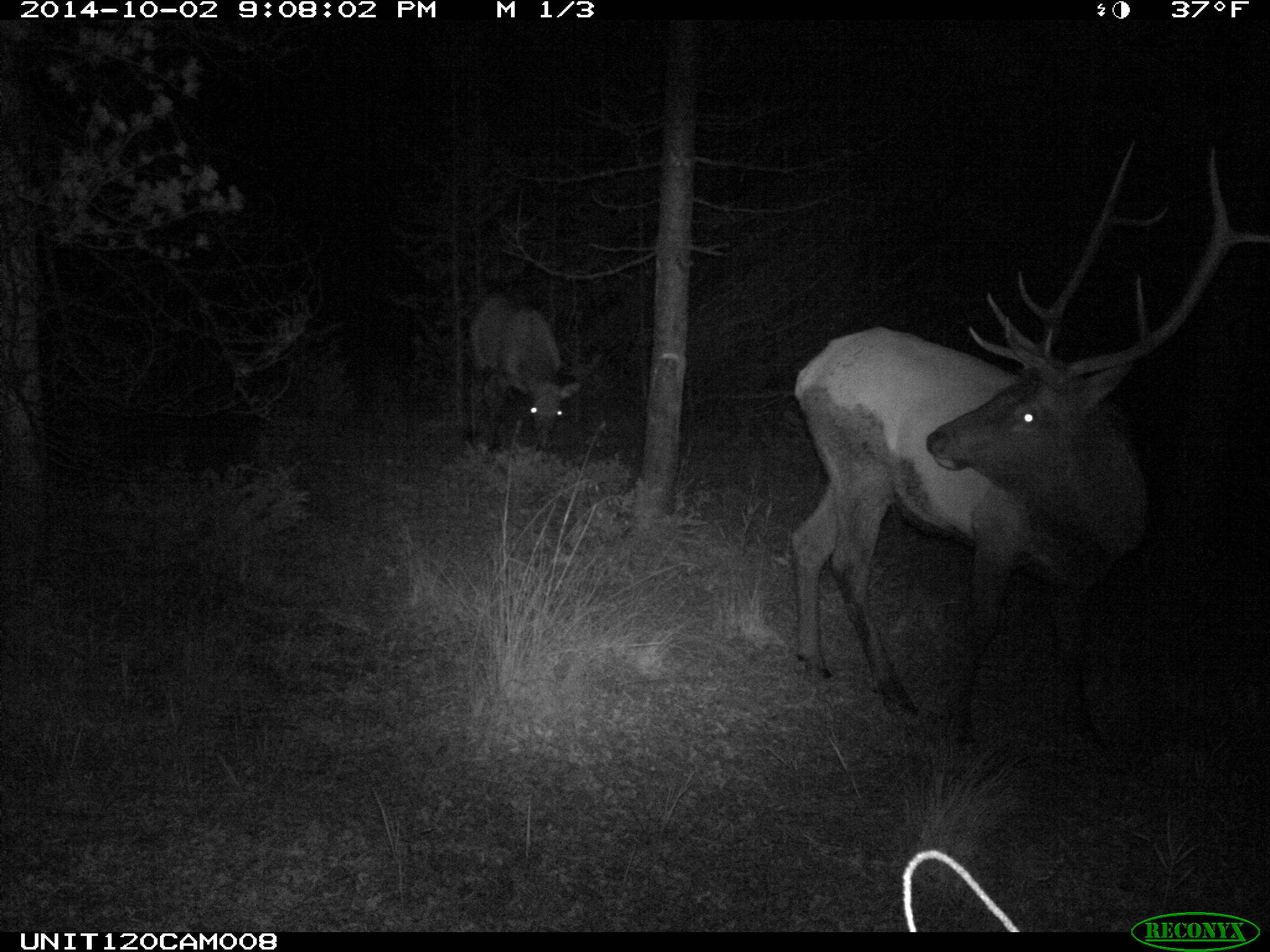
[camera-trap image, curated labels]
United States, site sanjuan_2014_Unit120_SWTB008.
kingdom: Animalia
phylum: Chordata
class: Mammalia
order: Artiodactyla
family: Cervidae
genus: Cervus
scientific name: Cervus elaphus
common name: red deer